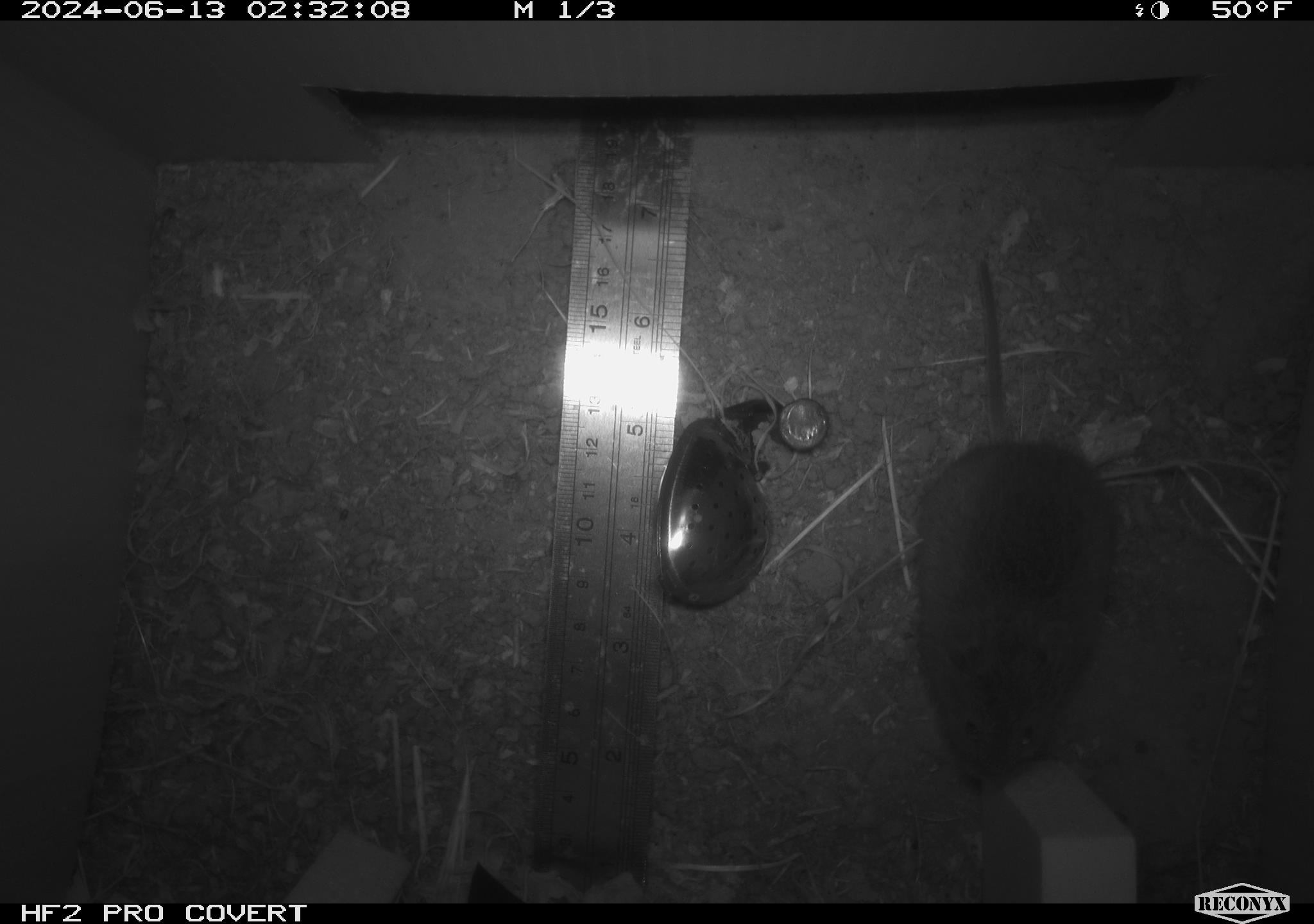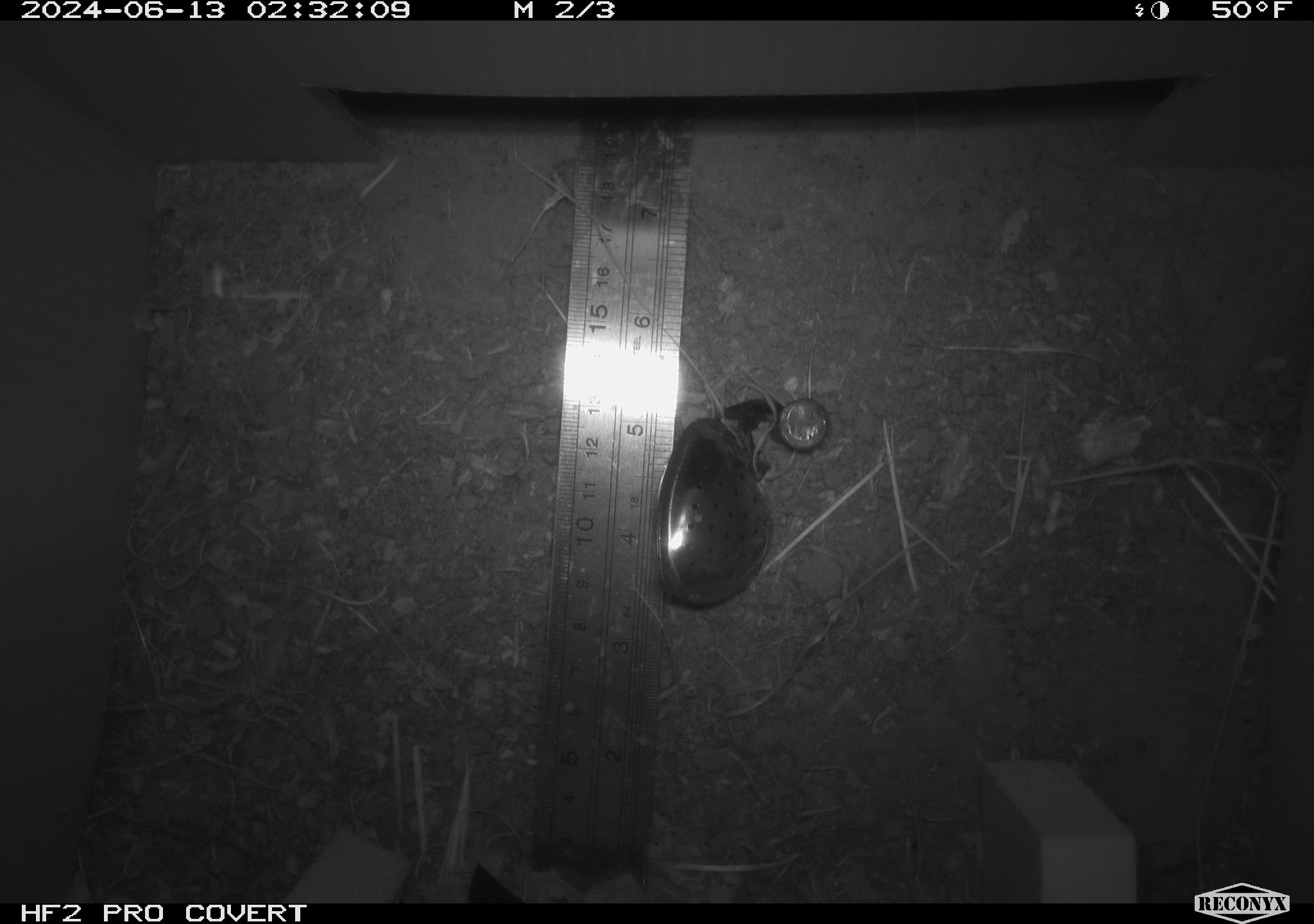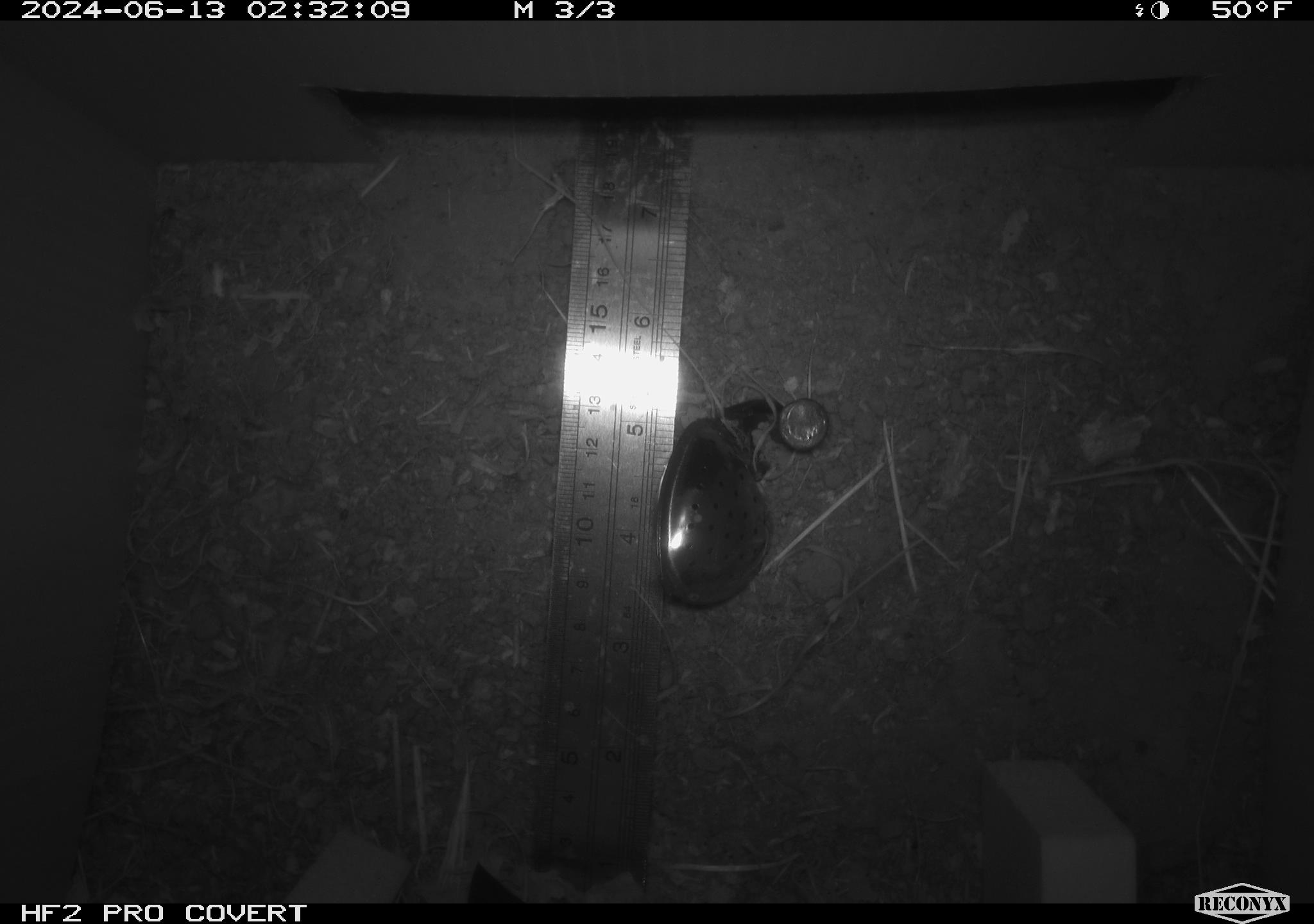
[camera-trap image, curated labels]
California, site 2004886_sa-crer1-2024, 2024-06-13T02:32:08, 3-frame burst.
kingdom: Animalia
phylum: Chordata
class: Mammalia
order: Rodentia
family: Cricetidae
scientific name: Arvicolinae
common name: voles, lemmings, and muskrats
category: arvicolinae subfamily